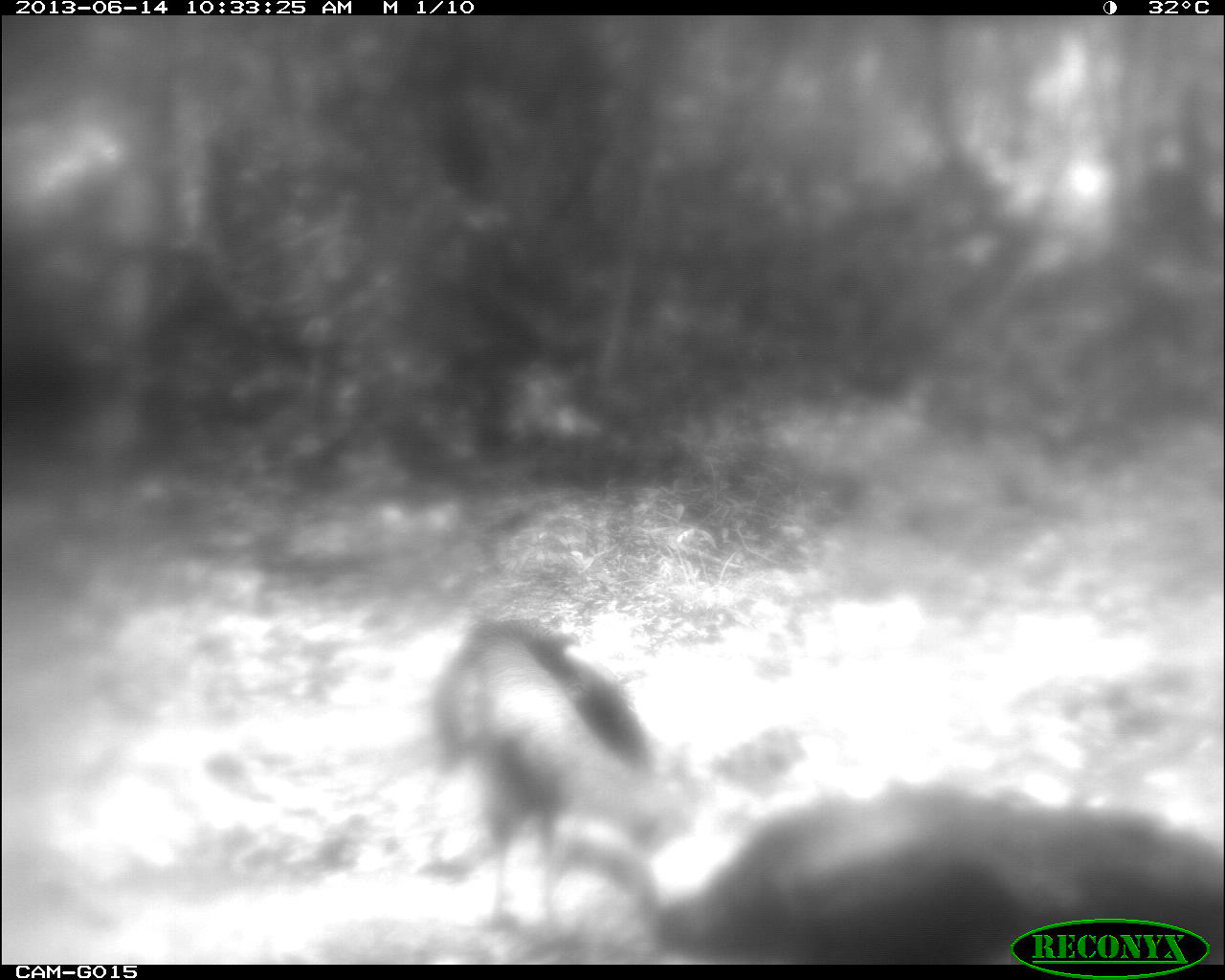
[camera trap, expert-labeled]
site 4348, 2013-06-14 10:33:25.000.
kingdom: Animalia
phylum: Chordata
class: Aves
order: Galliformes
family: Phasianidae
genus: Meleagris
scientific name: Meleagris ocellata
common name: ocellated turkey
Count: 2.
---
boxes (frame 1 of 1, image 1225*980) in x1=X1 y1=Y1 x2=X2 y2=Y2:
meleagris ocellata: x1=414 y1=616 x2=1225 y2=963